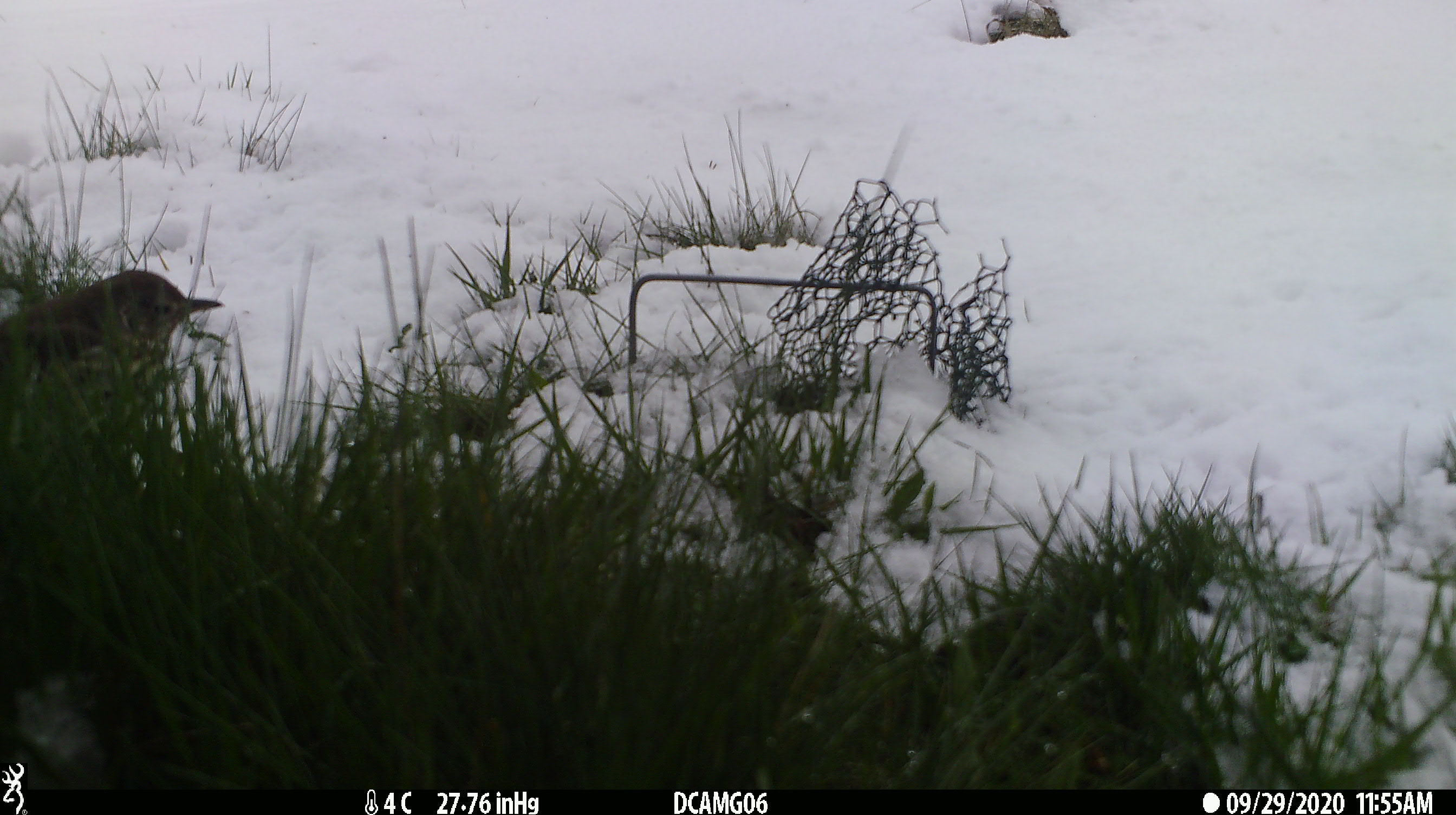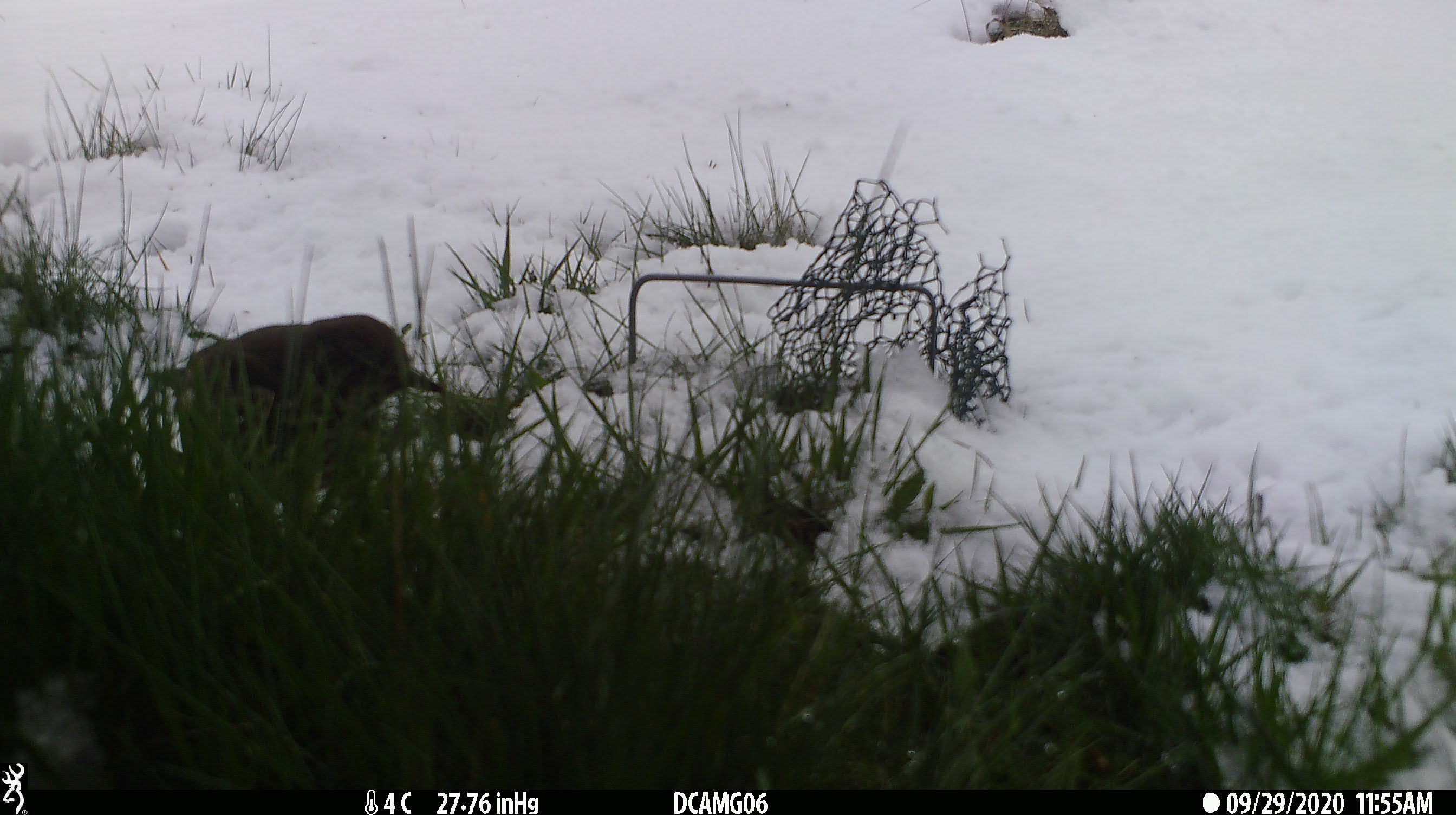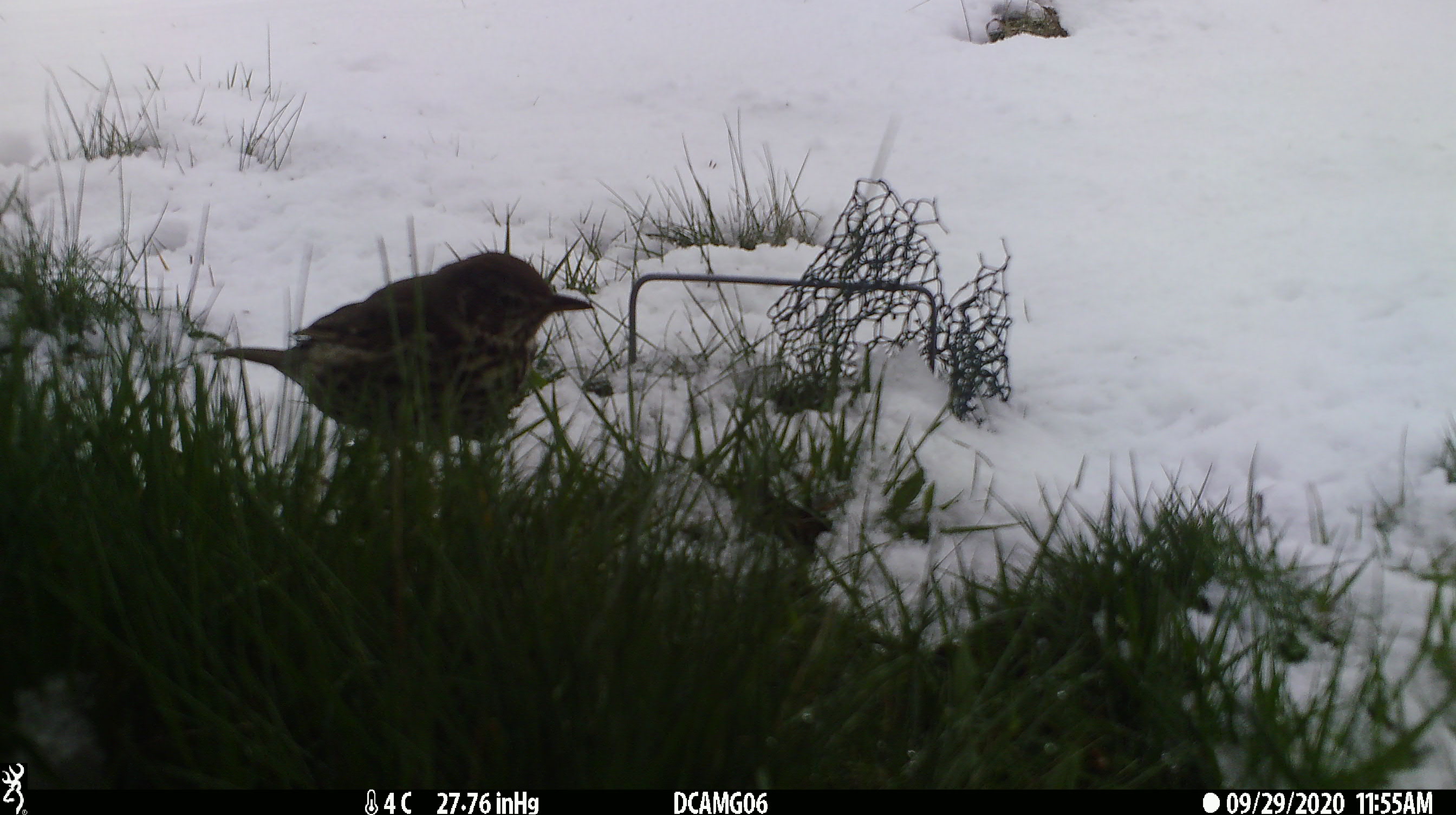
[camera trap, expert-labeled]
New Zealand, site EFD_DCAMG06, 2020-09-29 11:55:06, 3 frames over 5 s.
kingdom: Animalia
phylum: Chordata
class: Aves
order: Passeriformes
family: Turdidae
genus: Turdus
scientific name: Turdus philomelos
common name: song thrush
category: thrush